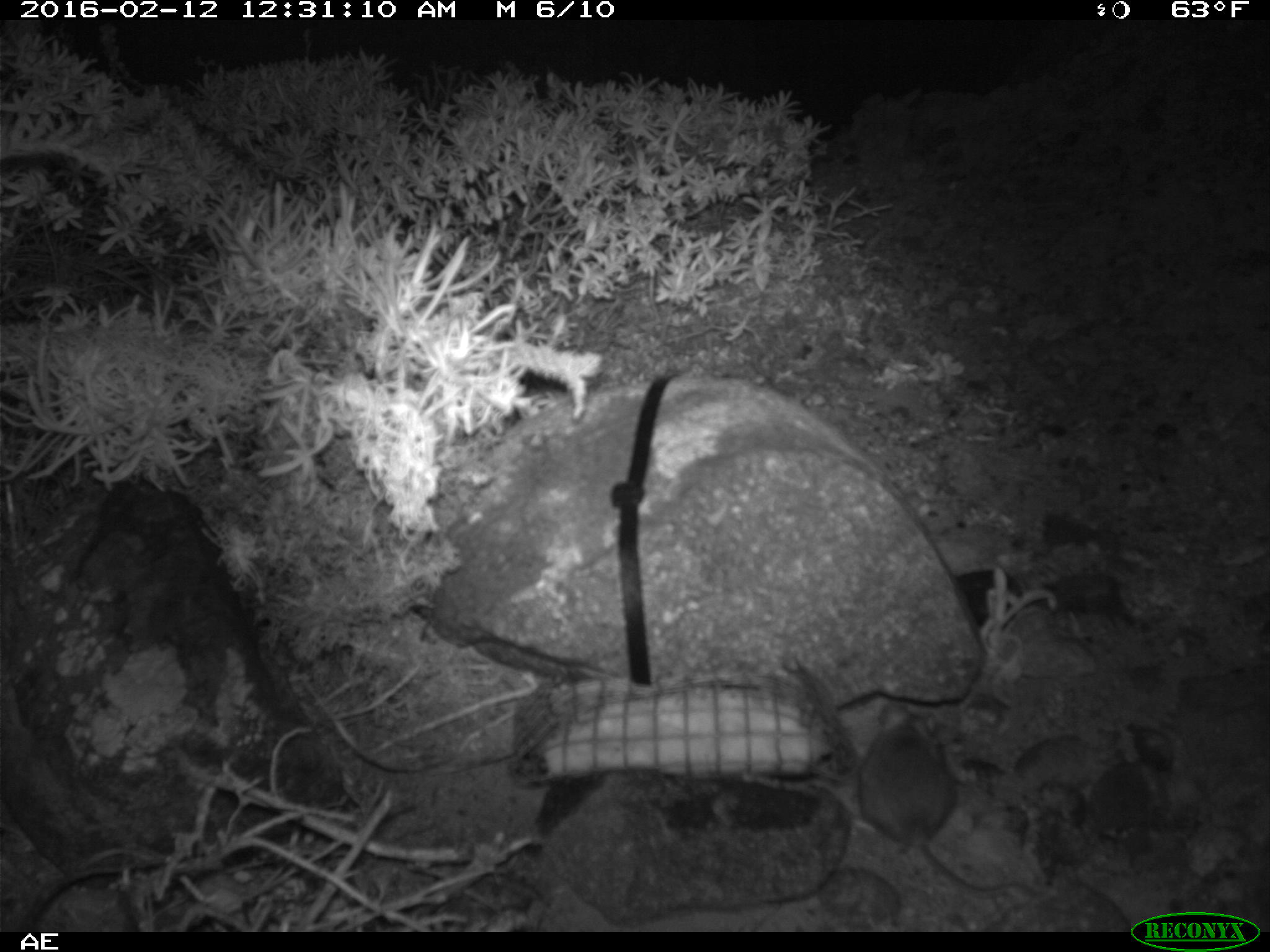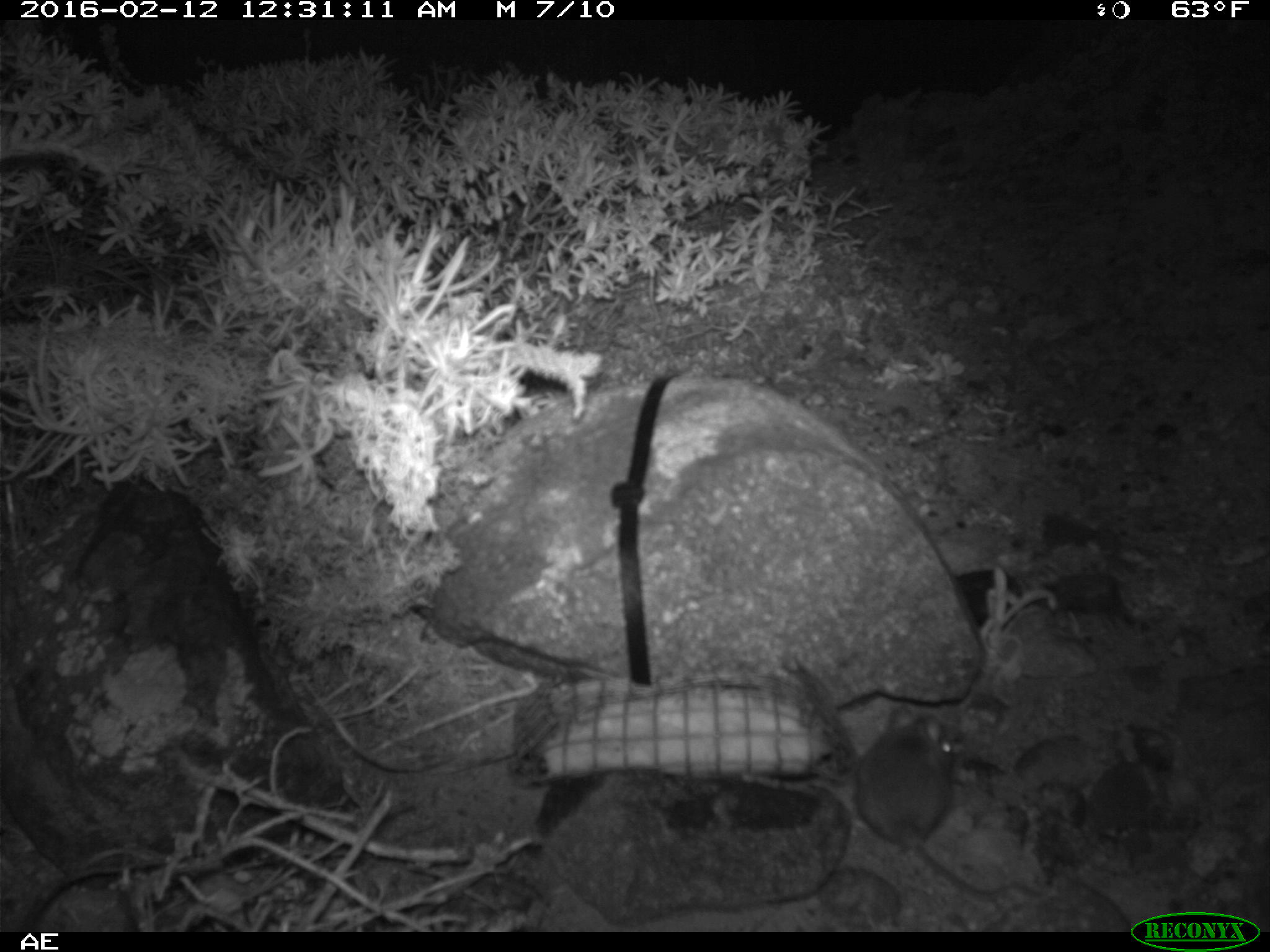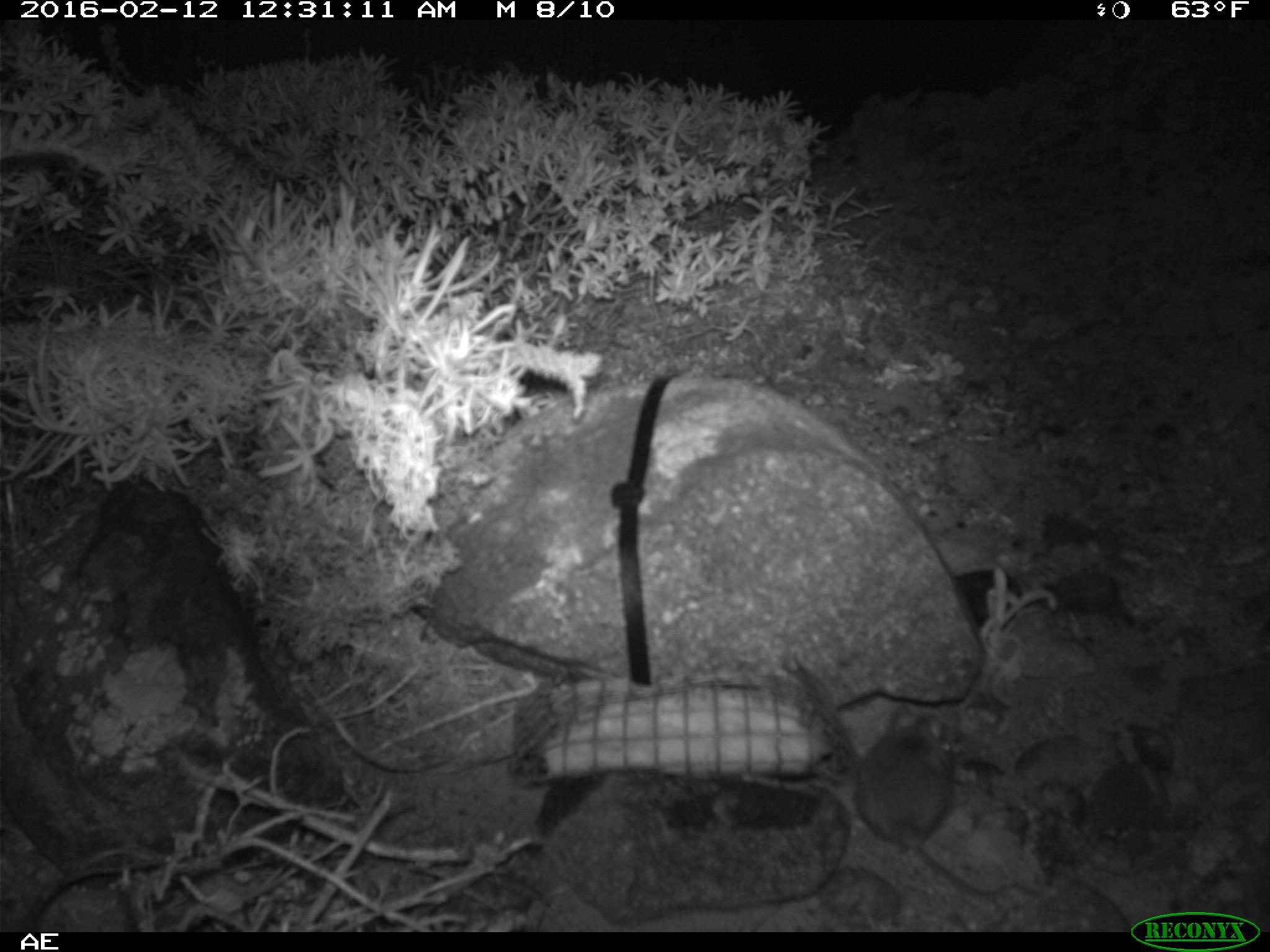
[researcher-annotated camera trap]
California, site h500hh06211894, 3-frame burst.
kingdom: Animalia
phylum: Chordata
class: Mammalia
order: Rodentia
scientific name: Rodentia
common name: rodent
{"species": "rodent (Rodentia)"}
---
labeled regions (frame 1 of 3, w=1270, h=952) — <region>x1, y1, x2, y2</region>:
rodent: <region>856, 701, 1015, 896</region>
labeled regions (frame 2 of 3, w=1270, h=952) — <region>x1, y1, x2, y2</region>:
rodent: <region>854, 703, 999, 905</region>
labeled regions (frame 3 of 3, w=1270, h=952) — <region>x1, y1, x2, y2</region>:
rodent: <region>855, 705, 1042, 902</region>